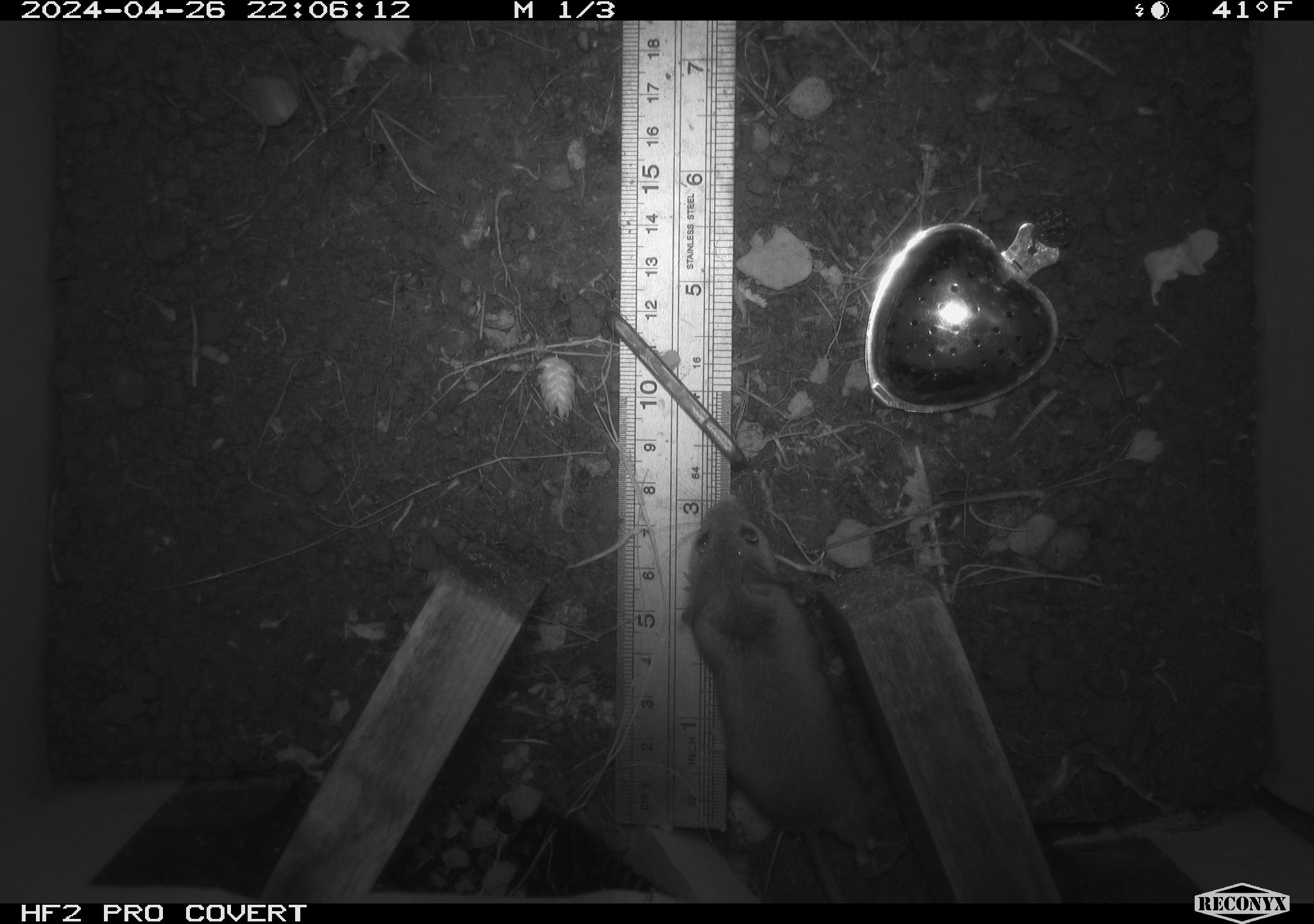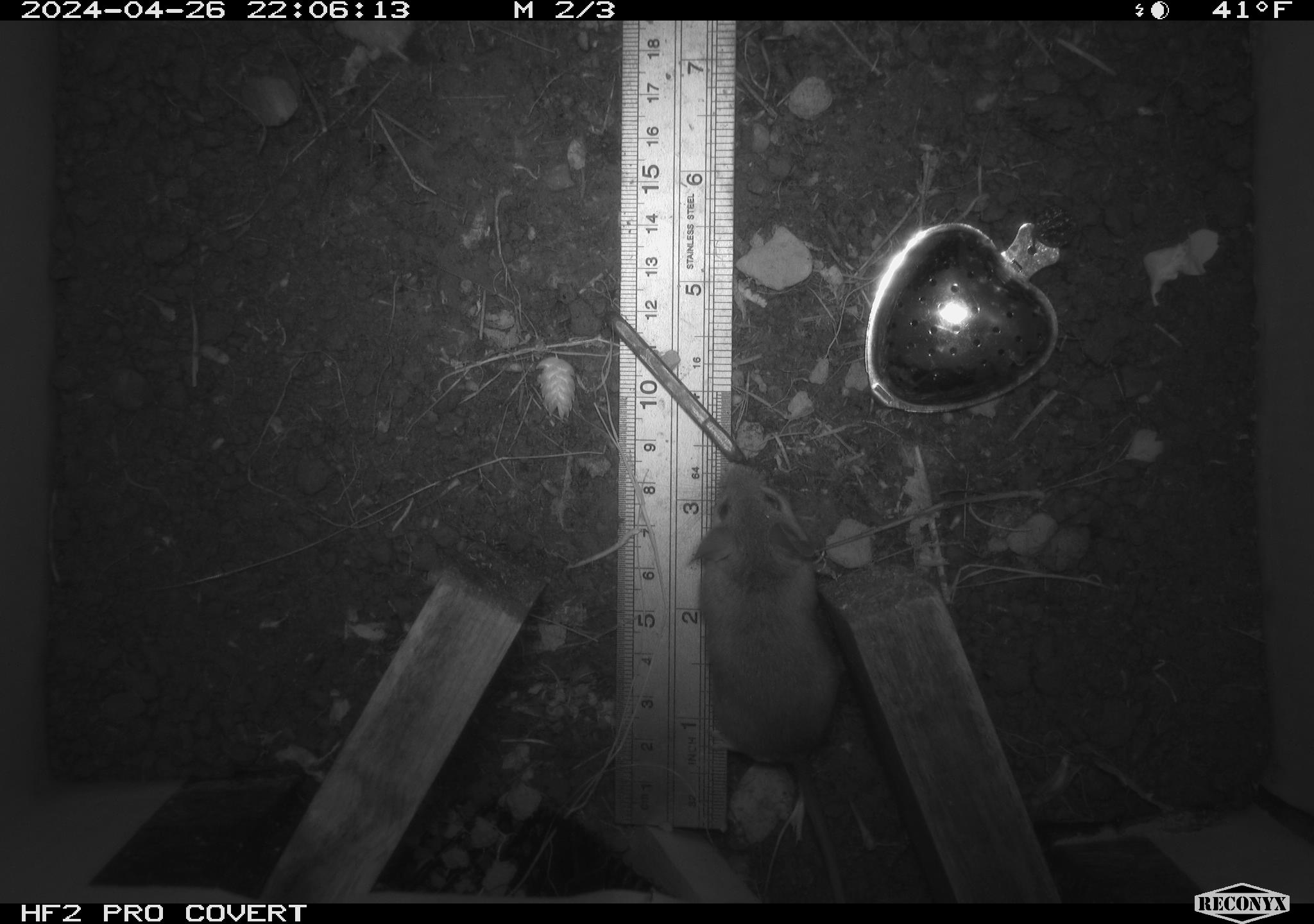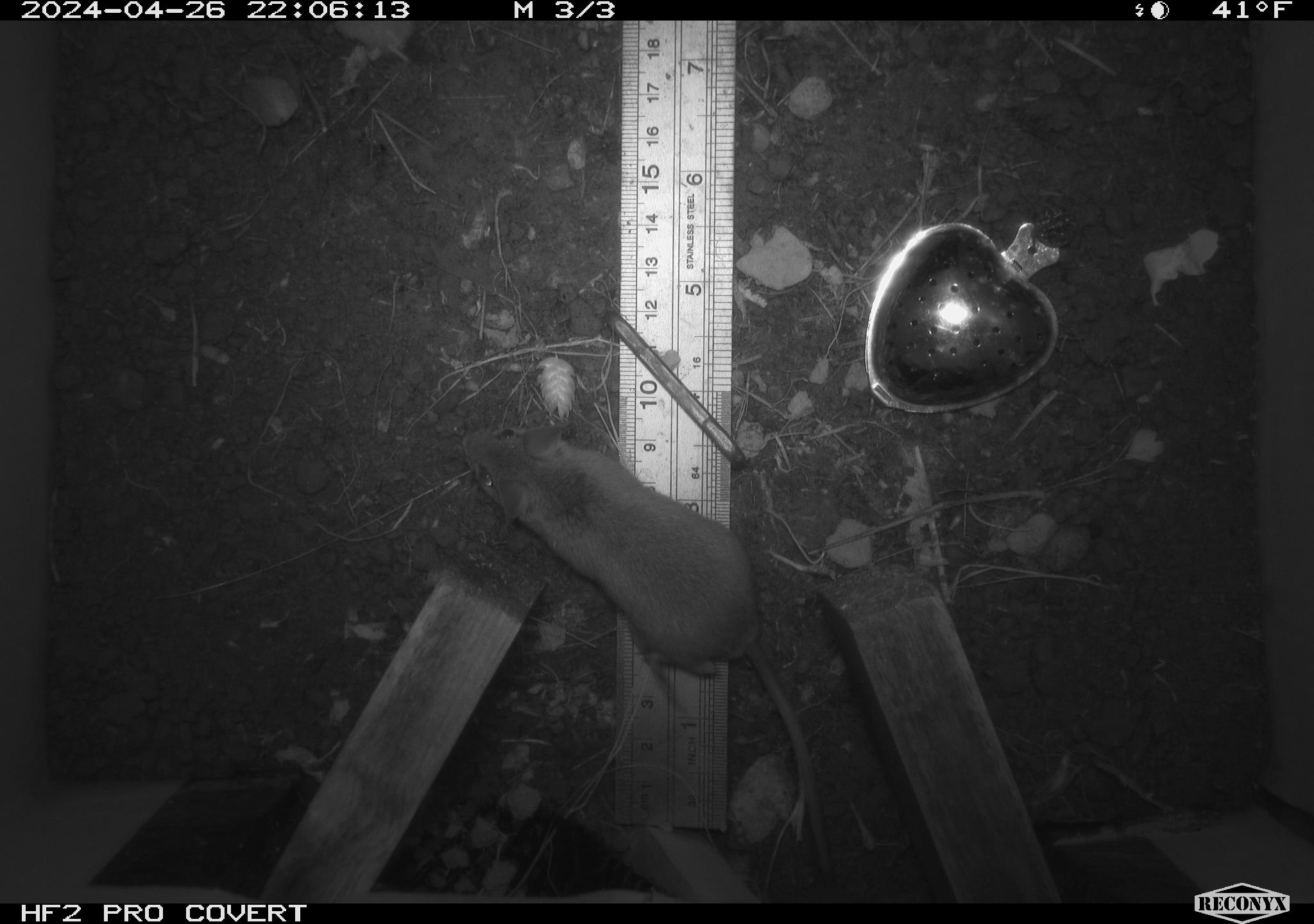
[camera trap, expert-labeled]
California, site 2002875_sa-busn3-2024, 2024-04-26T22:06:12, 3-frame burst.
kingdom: Animalia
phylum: Chordata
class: Mammalia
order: Rodentia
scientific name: Rodentia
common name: mouse species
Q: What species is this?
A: Mouse species (Rodentia).